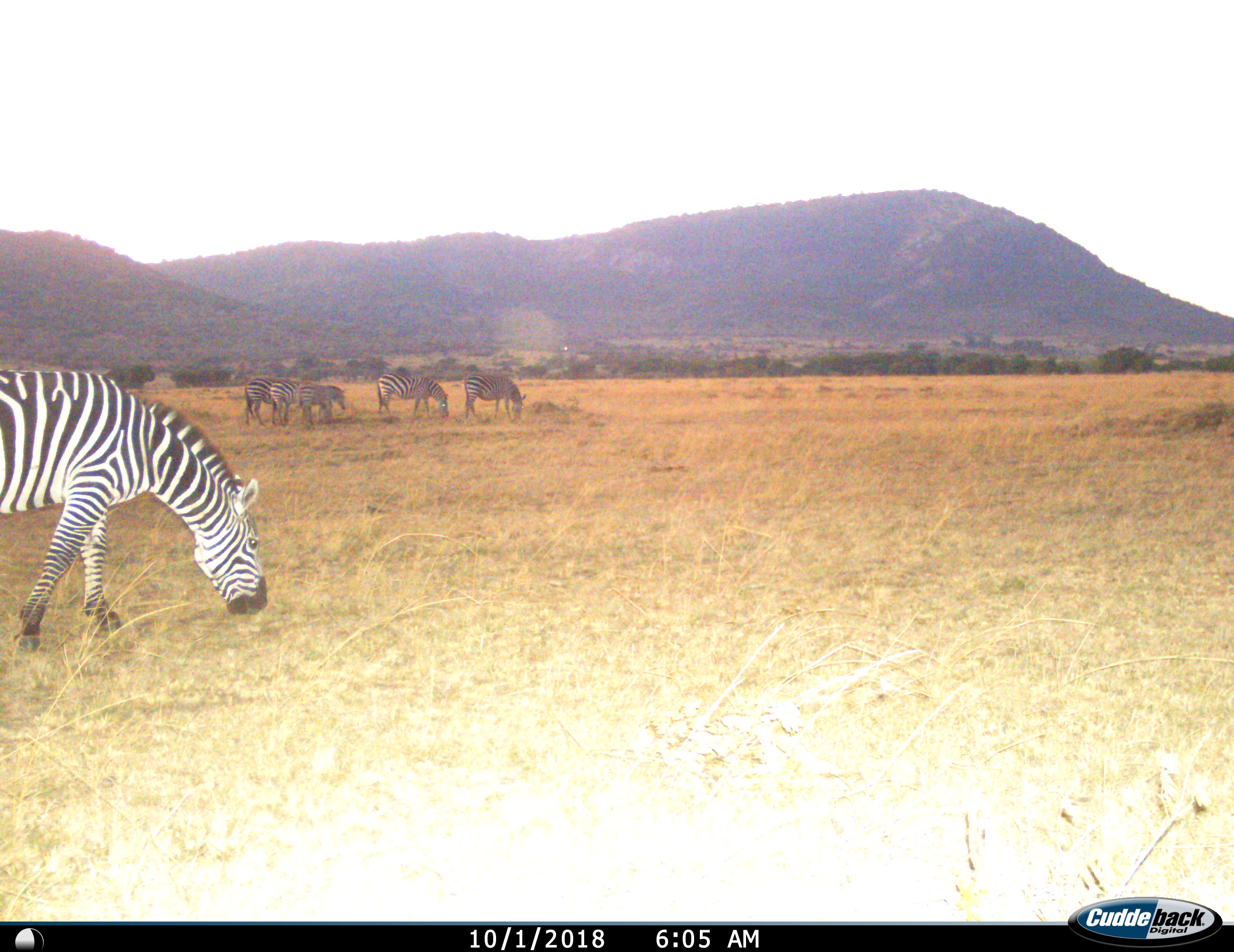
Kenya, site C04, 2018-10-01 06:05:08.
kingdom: Animalia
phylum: Chordata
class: Mammalia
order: Perissodactyla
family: Equidae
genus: Equus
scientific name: Equus quagga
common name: plains zebra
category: zebra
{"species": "zebra (plains zebra) (Equus quagga)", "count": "6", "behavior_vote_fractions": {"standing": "20%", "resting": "0%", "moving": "20%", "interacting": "0%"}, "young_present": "20%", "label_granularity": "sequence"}